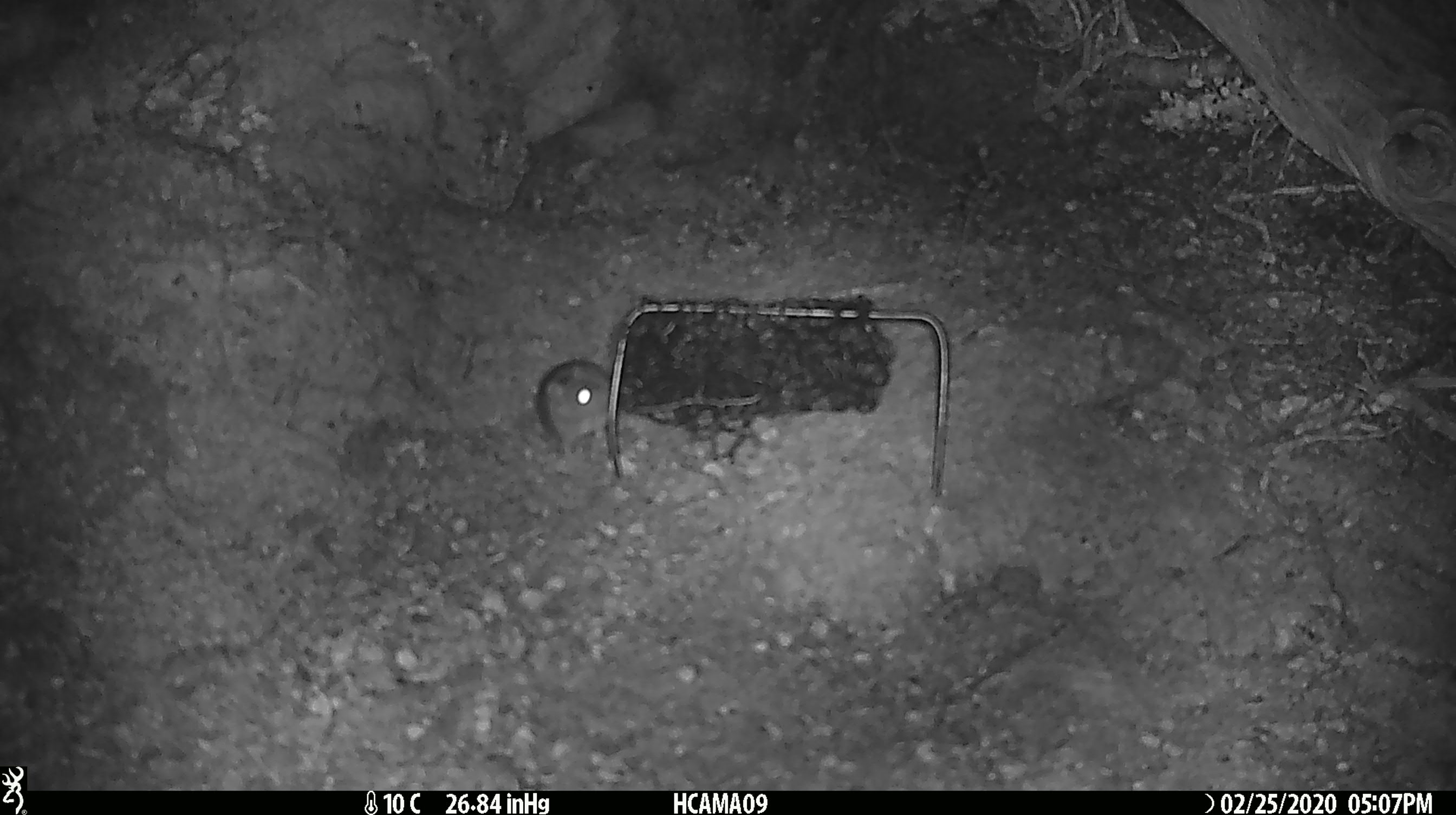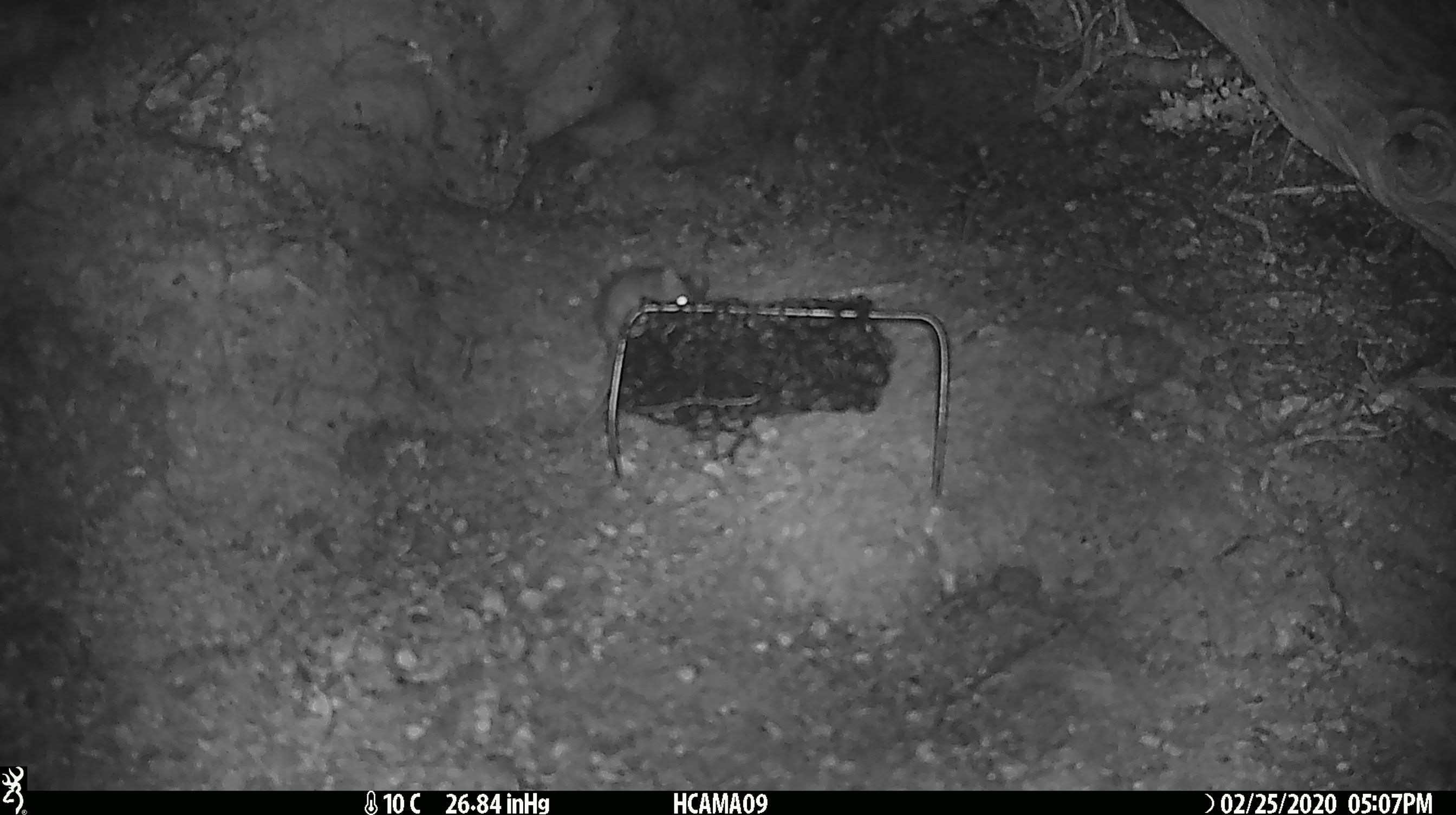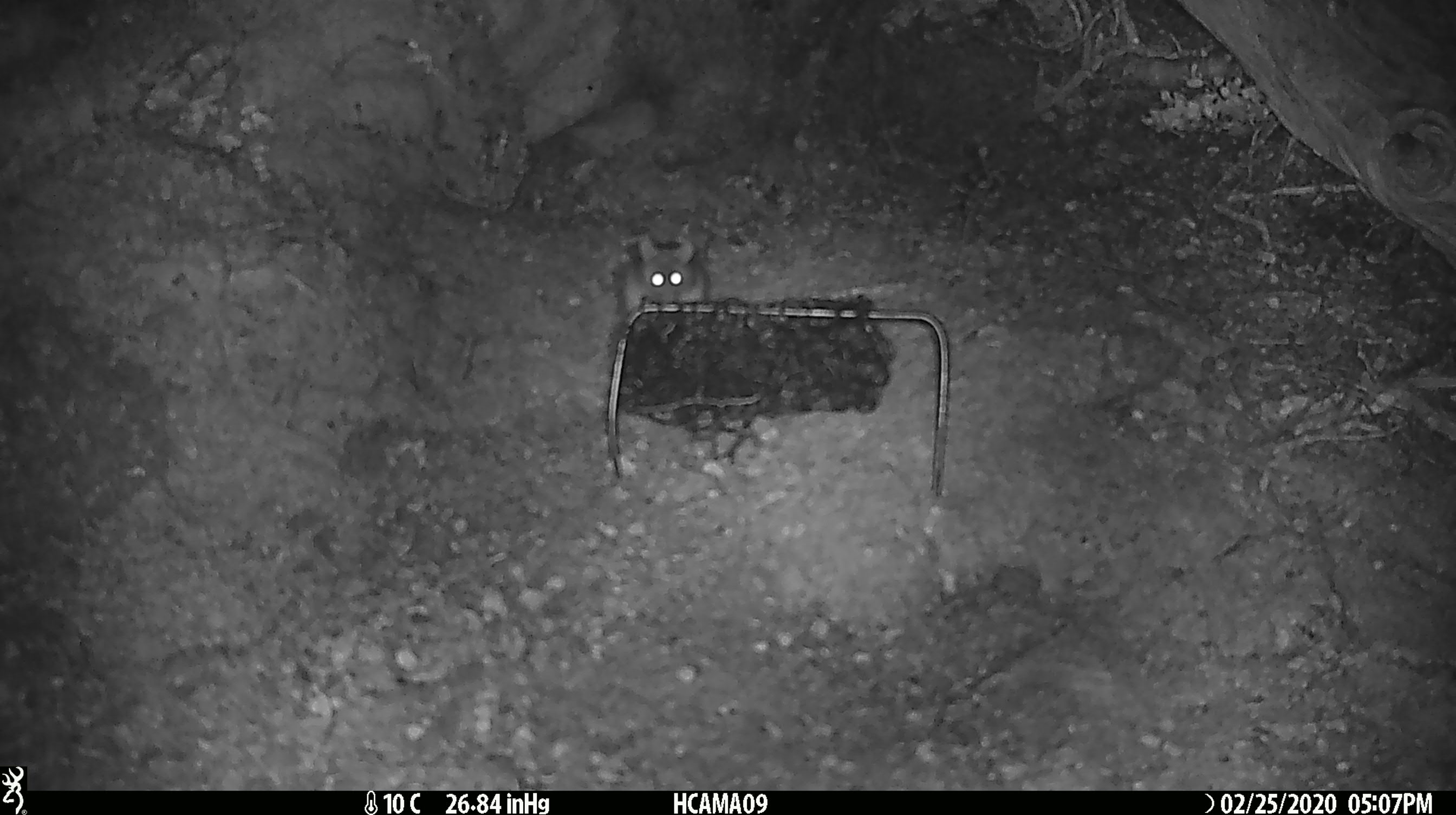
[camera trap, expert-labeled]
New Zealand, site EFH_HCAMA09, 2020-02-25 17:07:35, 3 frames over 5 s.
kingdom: Animalia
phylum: Chordata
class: Mammalia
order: Rodentia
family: Muridae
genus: Mus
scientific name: Mus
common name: mouse